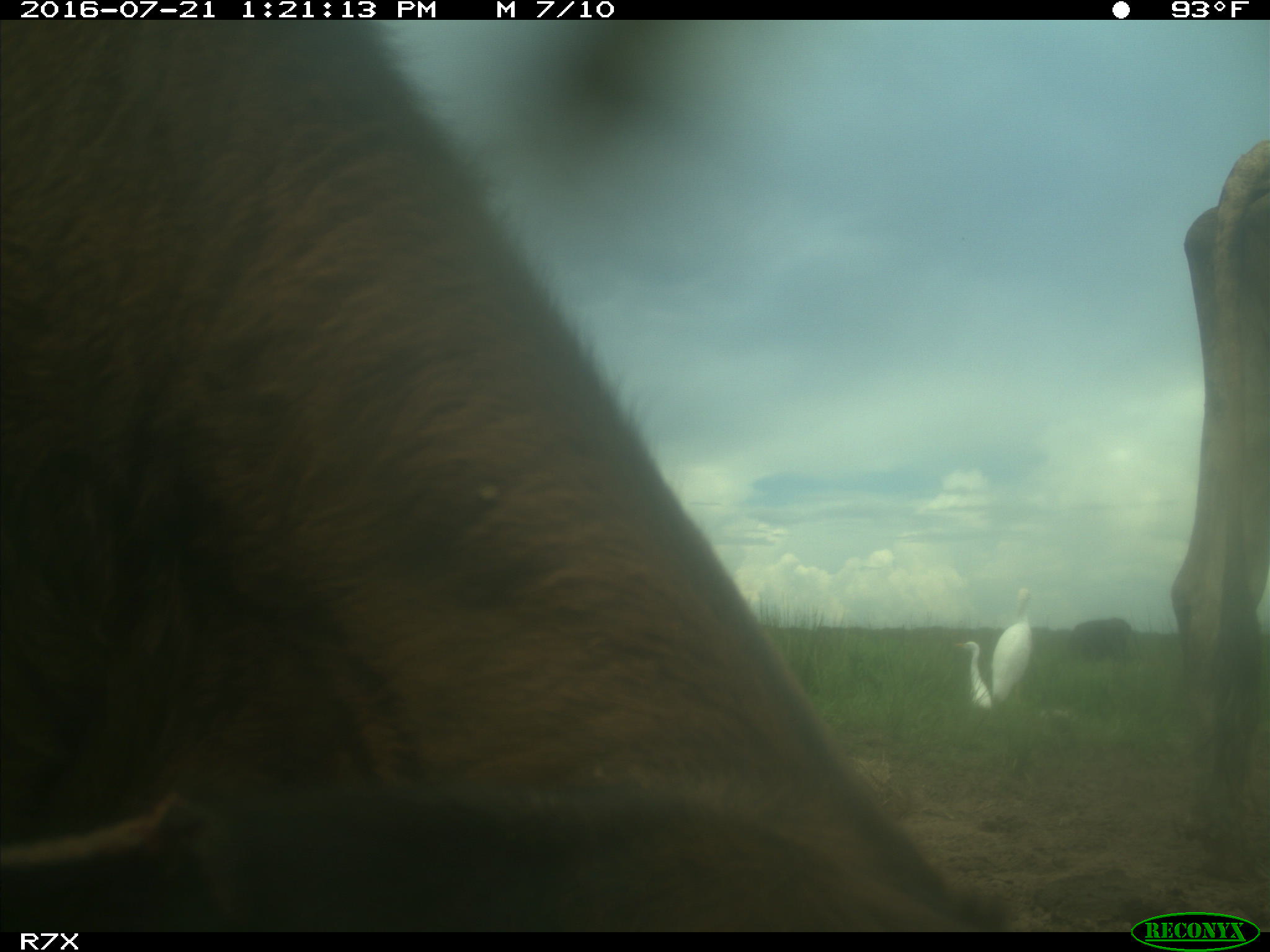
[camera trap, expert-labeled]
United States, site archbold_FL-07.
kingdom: Animalia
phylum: Chordata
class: Mammalia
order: Artiodactyla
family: Bovidae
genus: Bos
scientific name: Bos taurus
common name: domestic cow